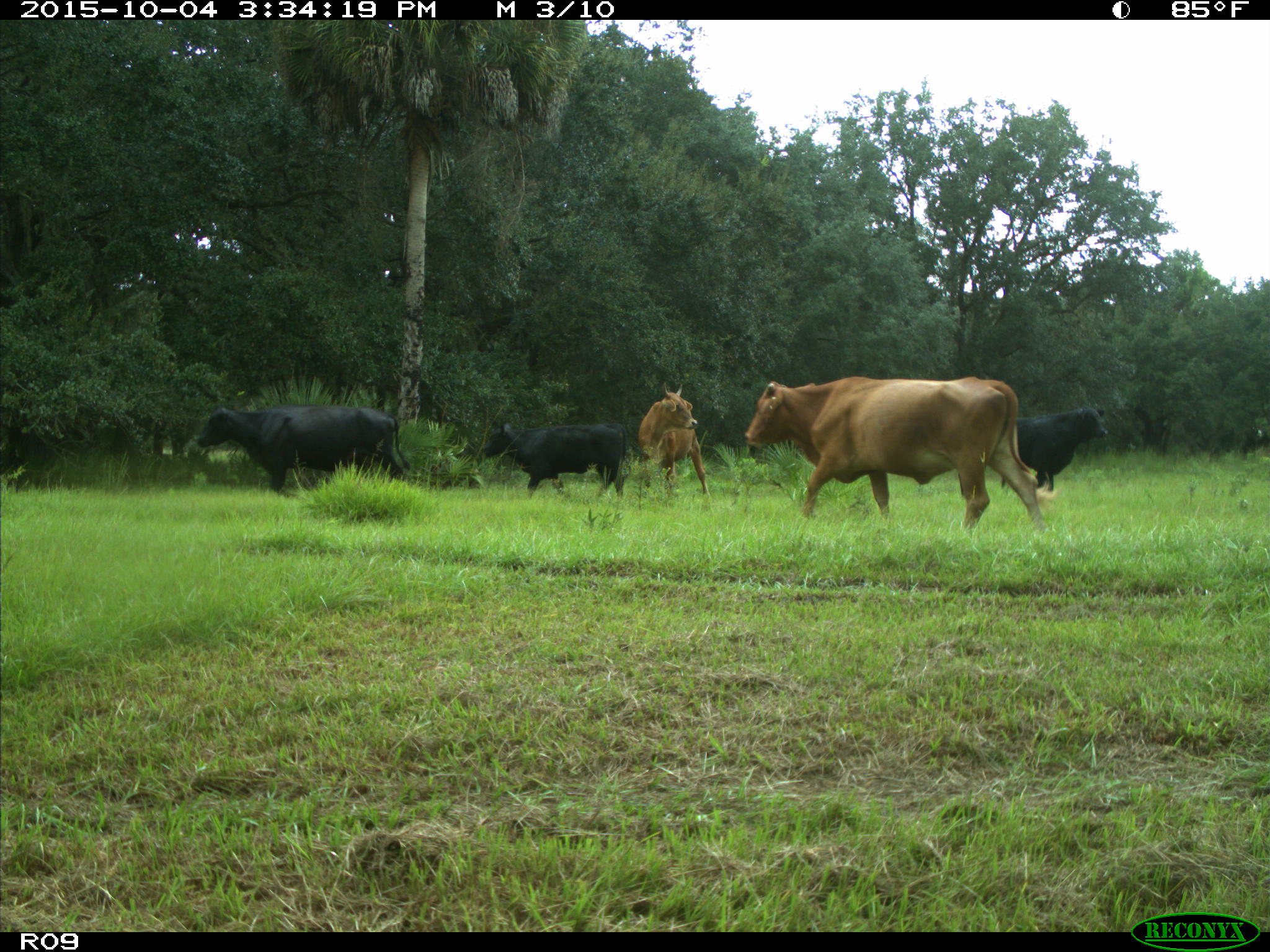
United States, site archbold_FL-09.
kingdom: Animalia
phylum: Chordata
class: Mammalia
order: Artiodactyla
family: Bovidae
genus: Bos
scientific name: Bos taurus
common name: domestic cow